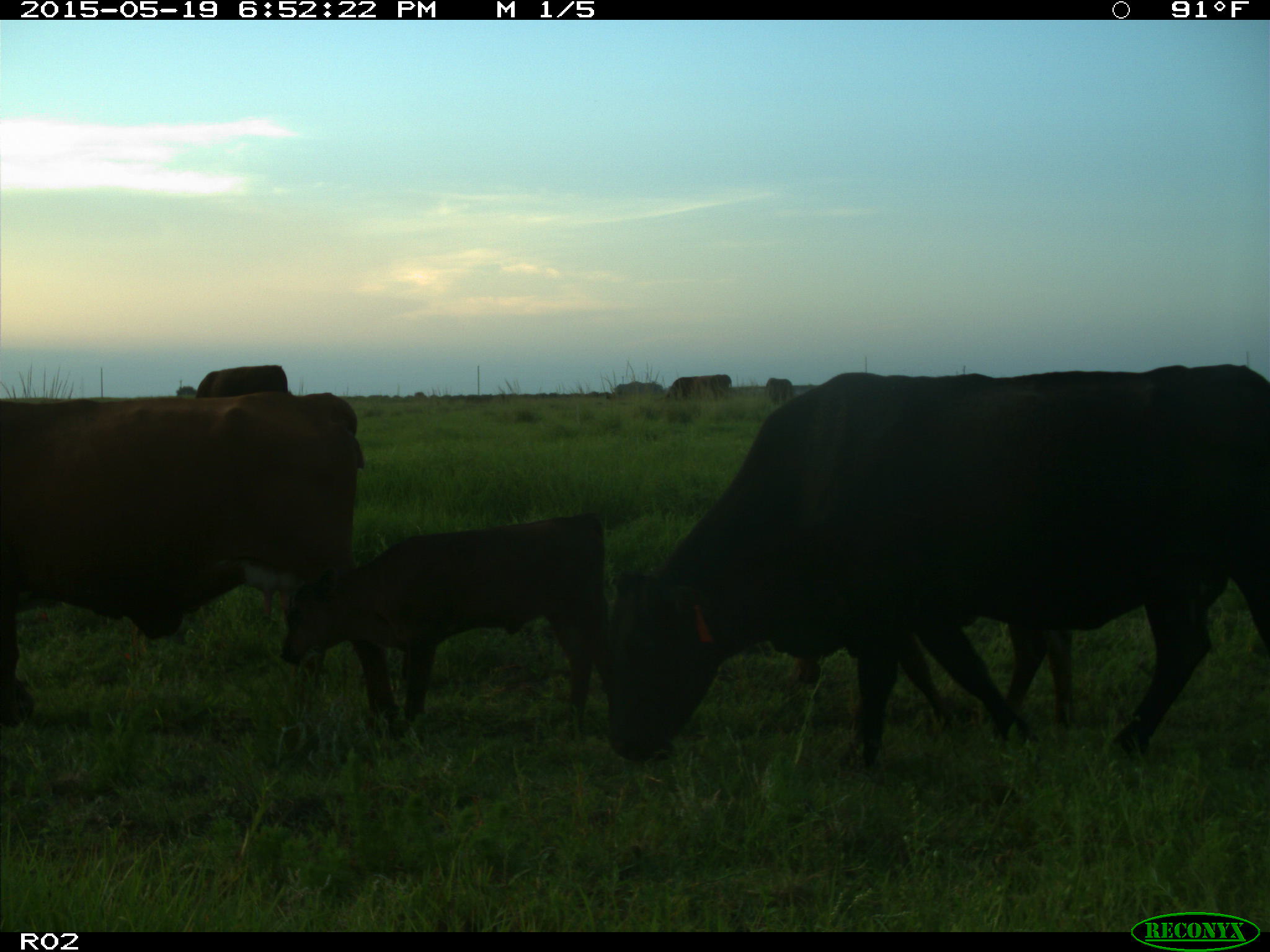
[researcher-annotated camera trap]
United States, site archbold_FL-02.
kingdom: Animalia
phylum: Chordata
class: Mammalia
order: Artiodactyla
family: Bovidae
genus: Bos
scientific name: Bos taurus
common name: domestic cow